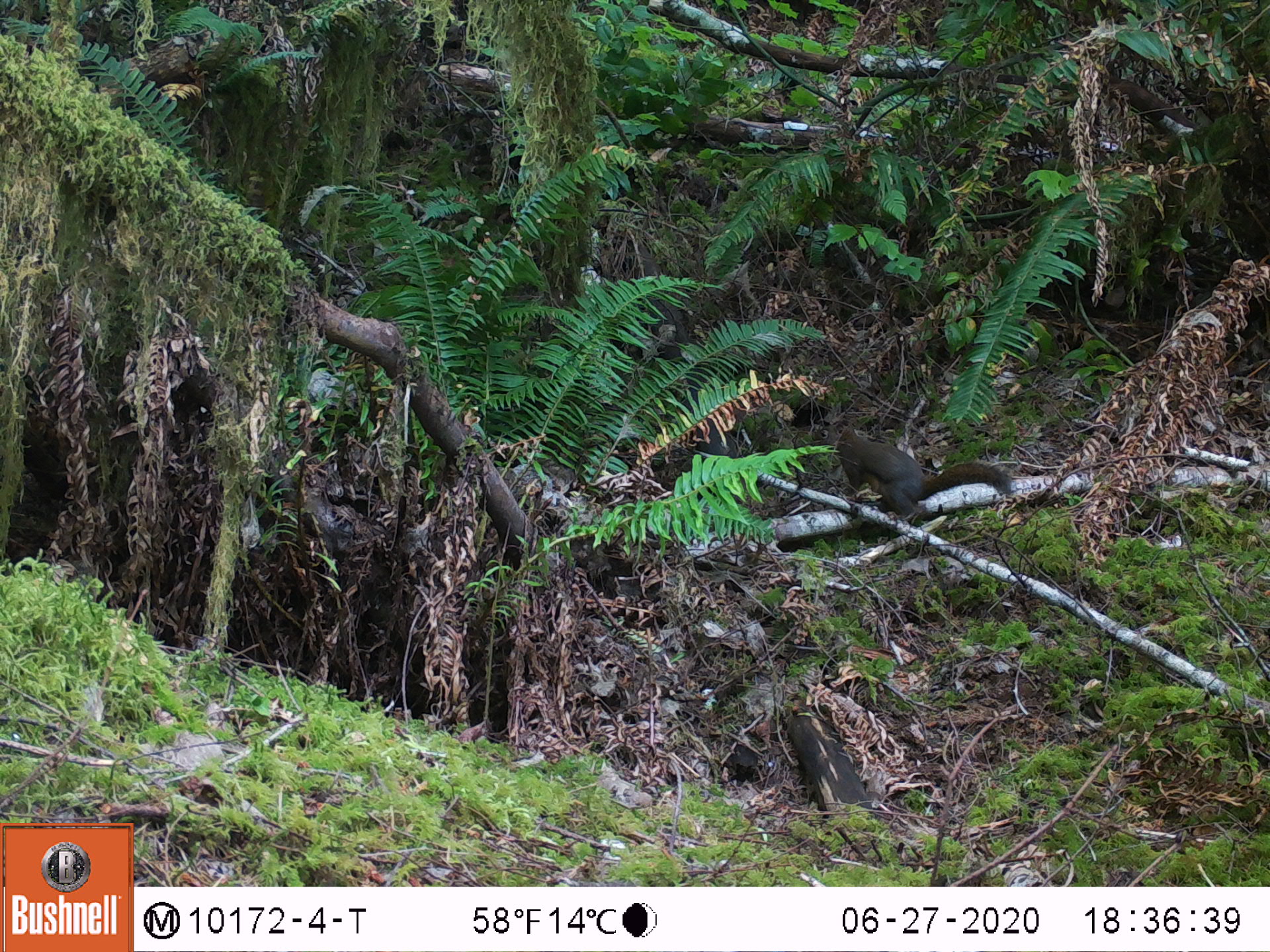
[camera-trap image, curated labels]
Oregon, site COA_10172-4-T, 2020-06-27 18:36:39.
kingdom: Animalia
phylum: Chordata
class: Mammalia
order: Rodentia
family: Sciuridae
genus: Tamiasciurus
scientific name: Tamiasciurus douglasii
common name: douglas squirrel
Douglas squirrel (Tamiasciurus douglasii).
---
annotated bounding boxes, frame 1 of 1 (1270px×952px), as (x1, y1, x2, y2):
douglas squirrel: (832, 424, 1018, 519)